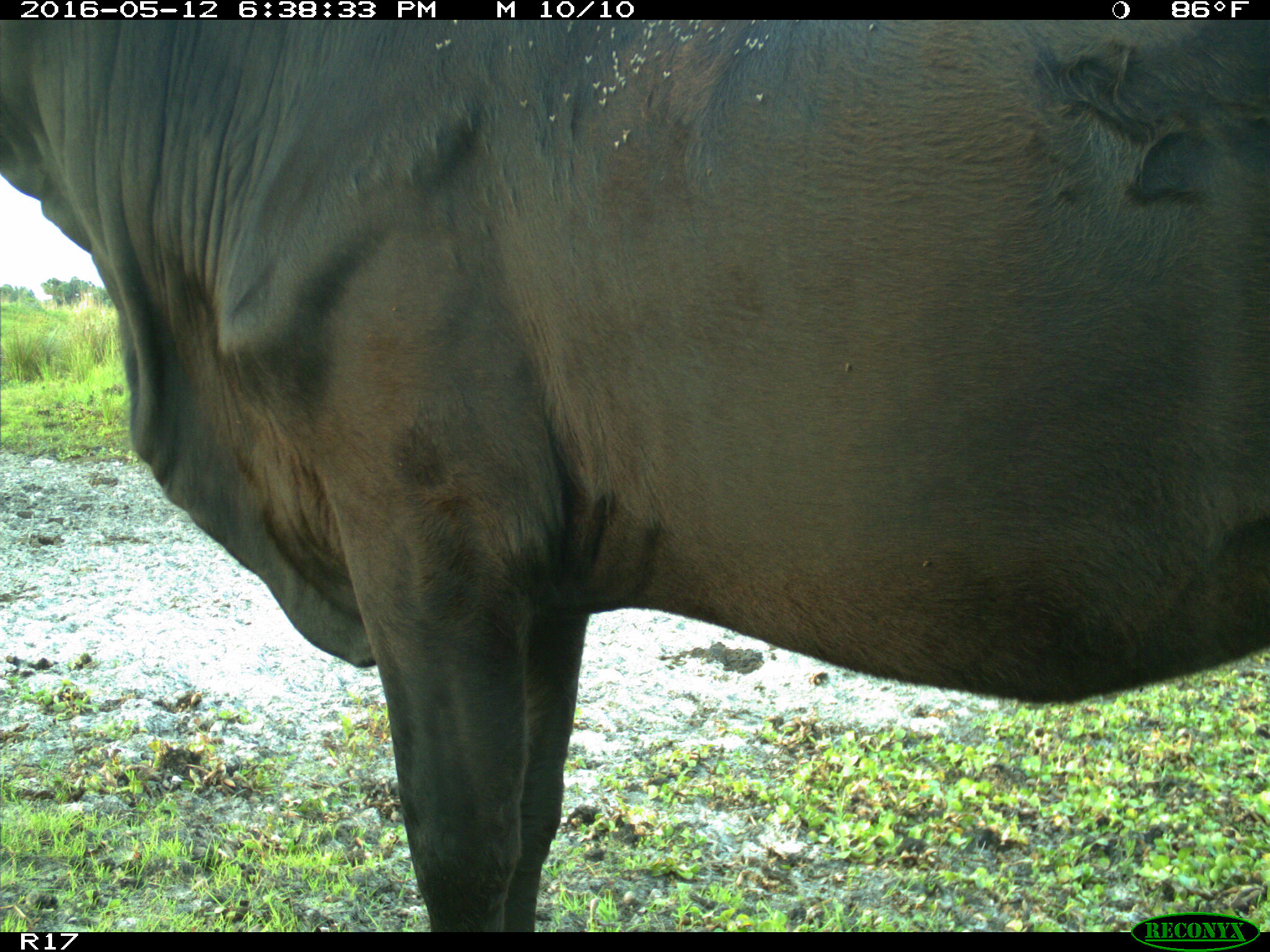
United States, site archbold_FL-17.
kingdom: Animalia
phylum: Chordata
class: Mammalia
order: Artiodactyla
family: Bovidae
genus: Bos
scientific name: Bos taurus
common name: domestic cow